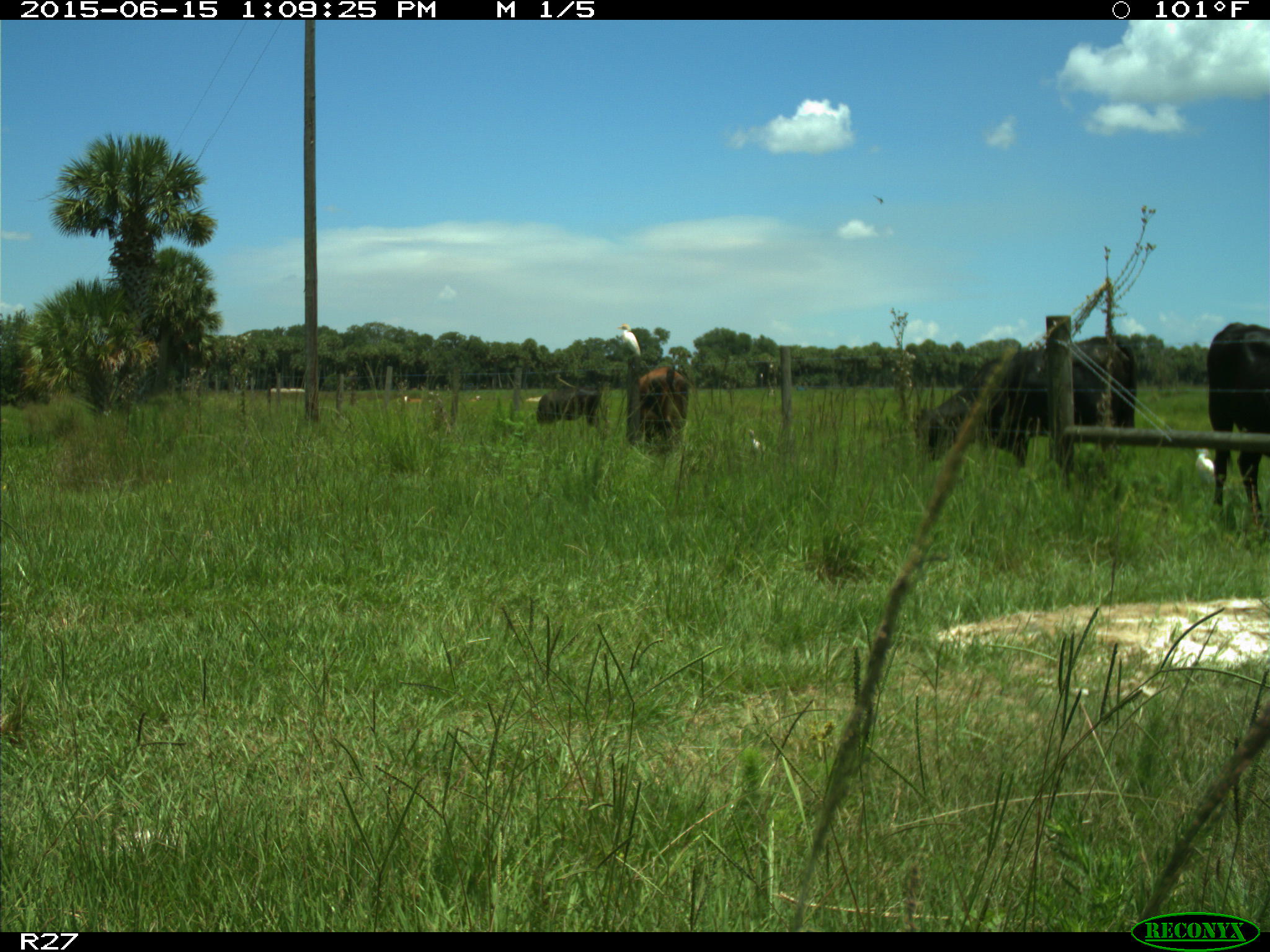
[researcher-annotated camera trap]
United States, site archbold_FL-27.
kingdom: Animalia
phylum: Chordata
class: Mammalia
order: Artiodactyla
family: Bovidae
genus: Bos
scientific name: Bos taurus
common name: domestic cow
Bos taurus (domestic cow).